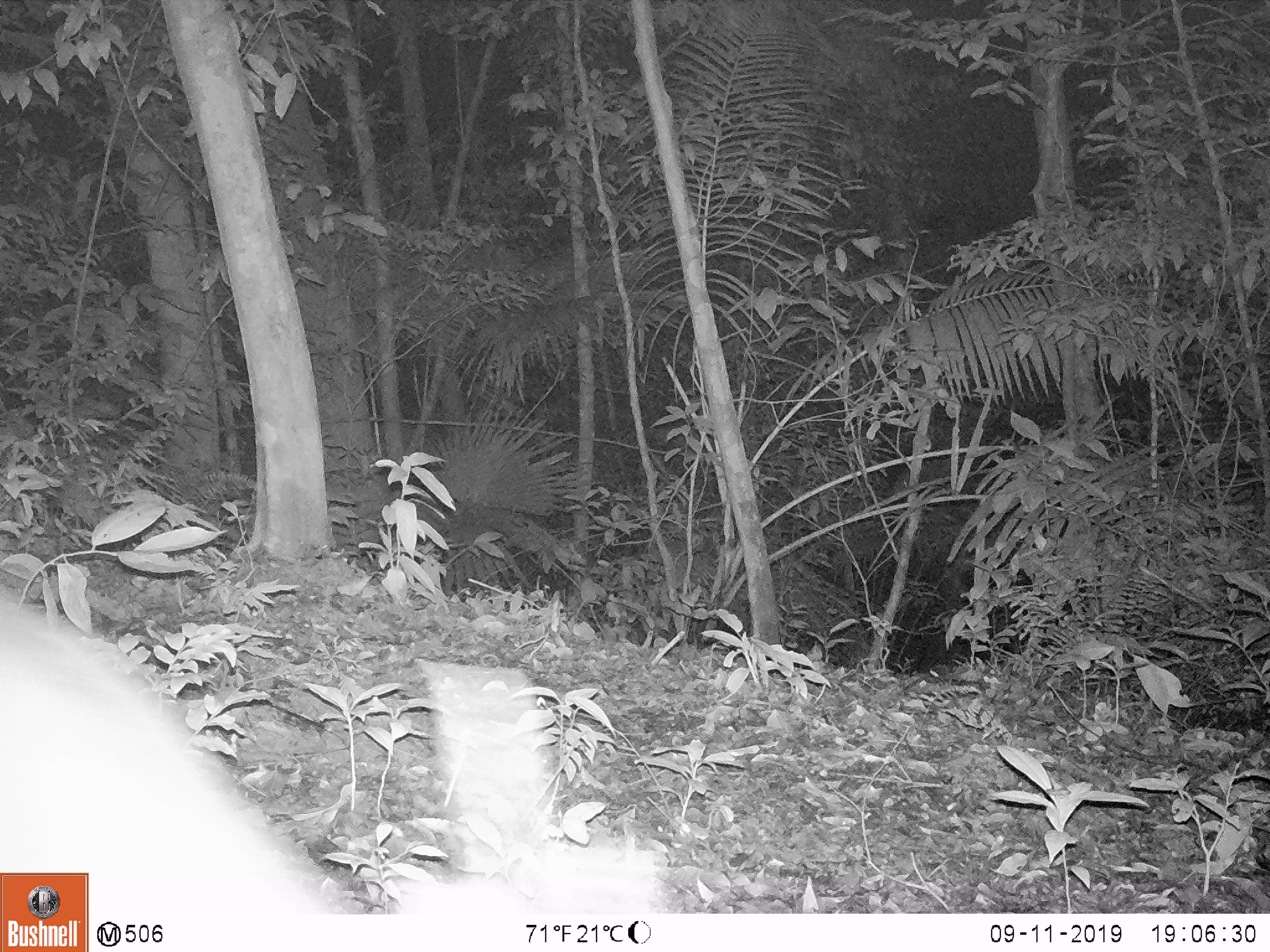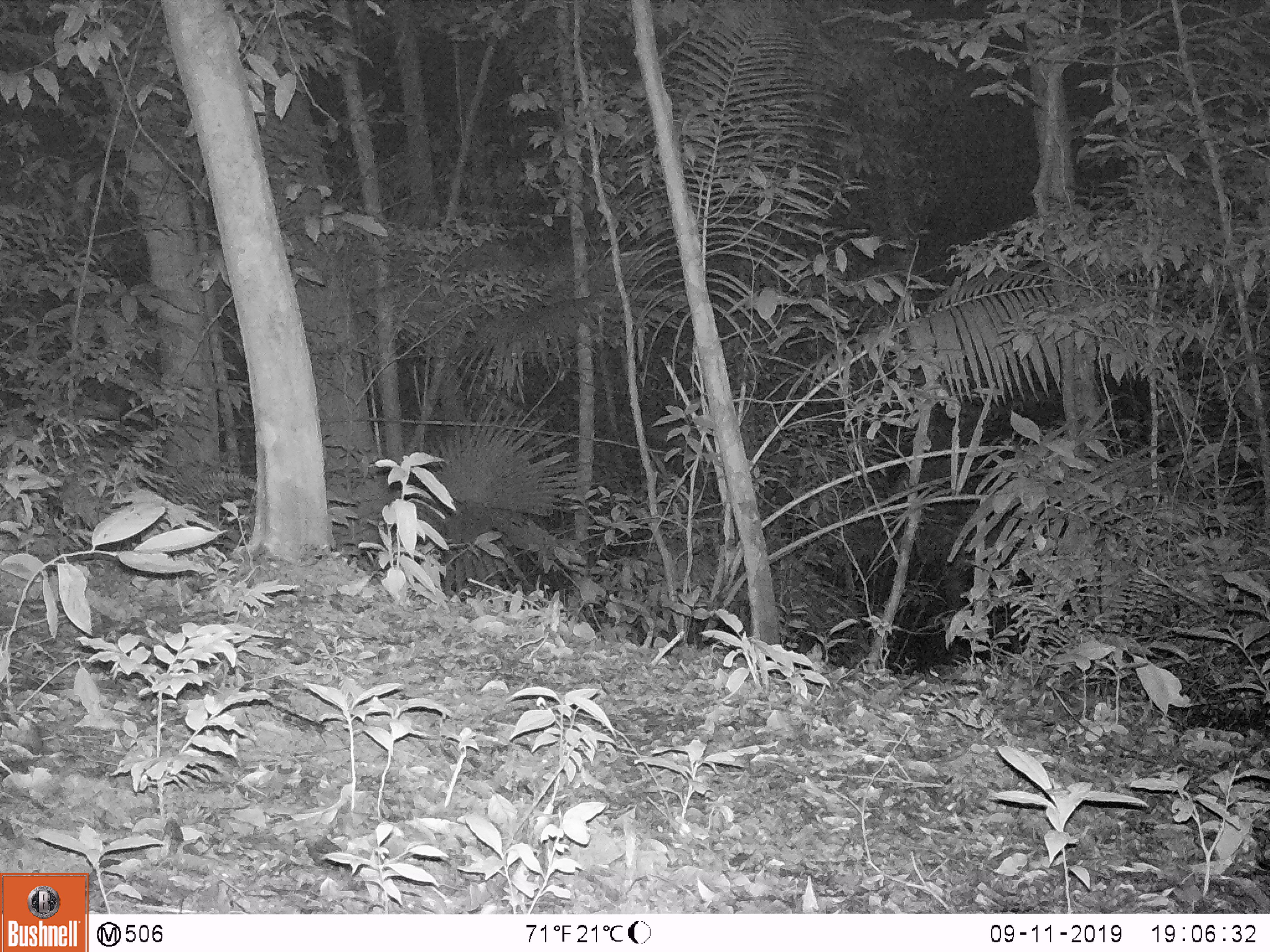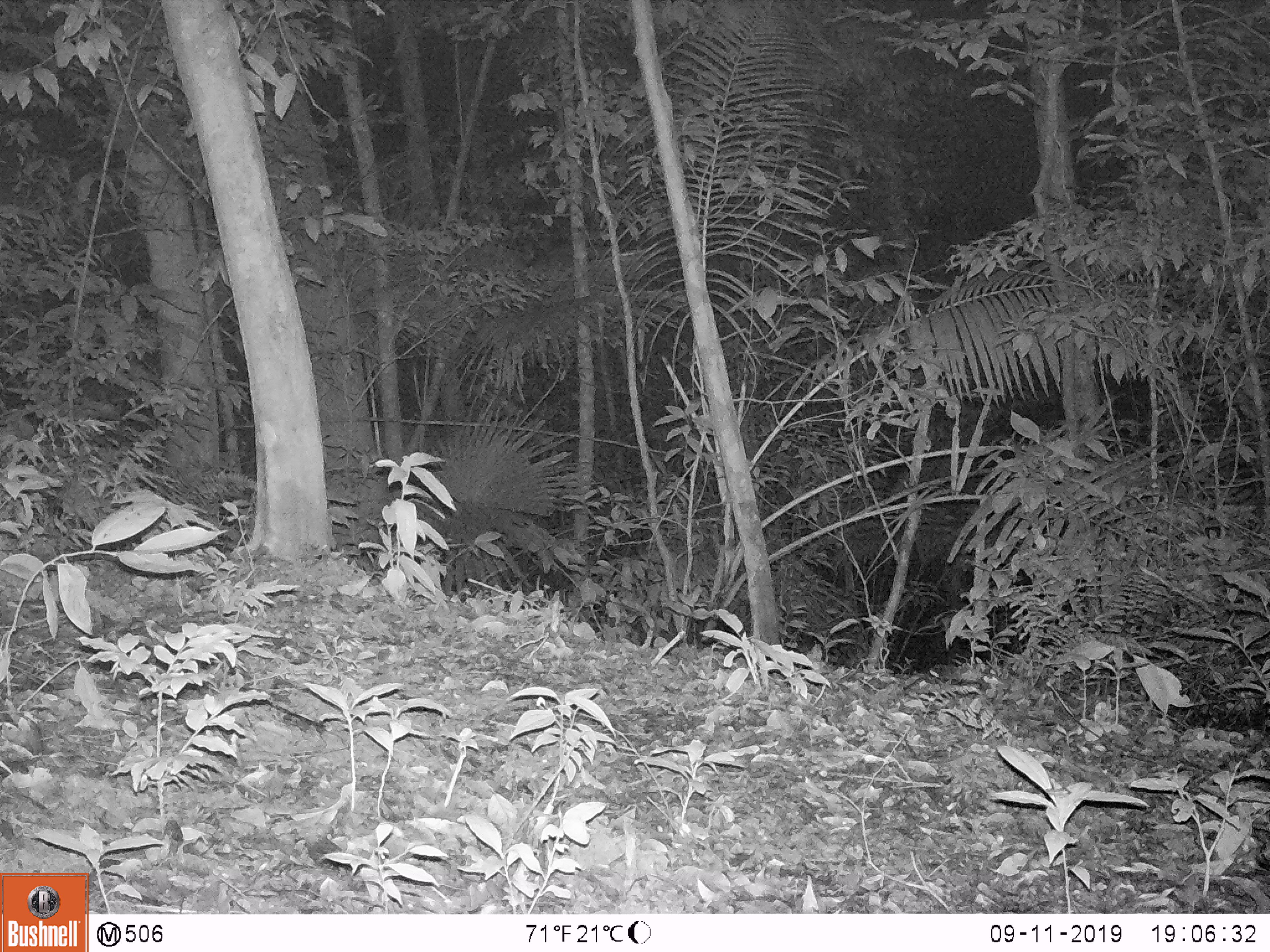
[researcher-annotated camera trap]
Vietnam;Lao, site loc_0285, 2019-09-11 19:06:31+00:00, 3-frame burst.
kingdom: Animalia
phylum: Chordata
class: Mammalia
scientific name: Mammalia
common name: mammal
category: unidentified mammal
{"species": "unidentified mammal (mammal) (Mammalia)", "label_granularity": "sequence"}